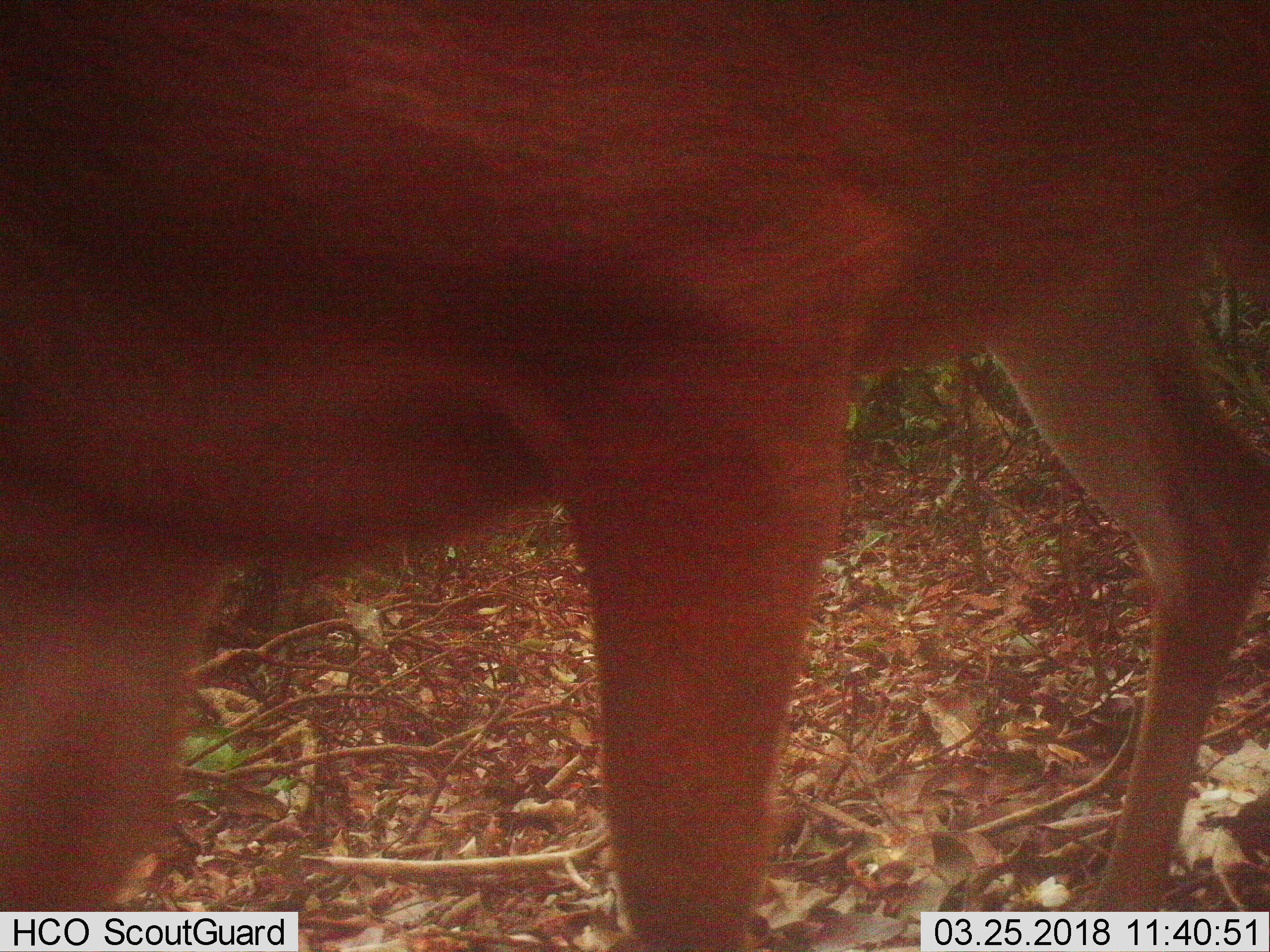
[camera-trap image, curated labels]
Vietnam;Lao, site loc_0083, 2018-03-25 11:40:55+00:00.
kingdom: Animalia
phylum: Chordata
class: Mammalia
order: Artiodactyla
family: Cervidae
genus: Muntiacus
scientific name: Muntiacus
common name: muntjacs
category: unidentified muntjac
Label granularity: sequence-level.